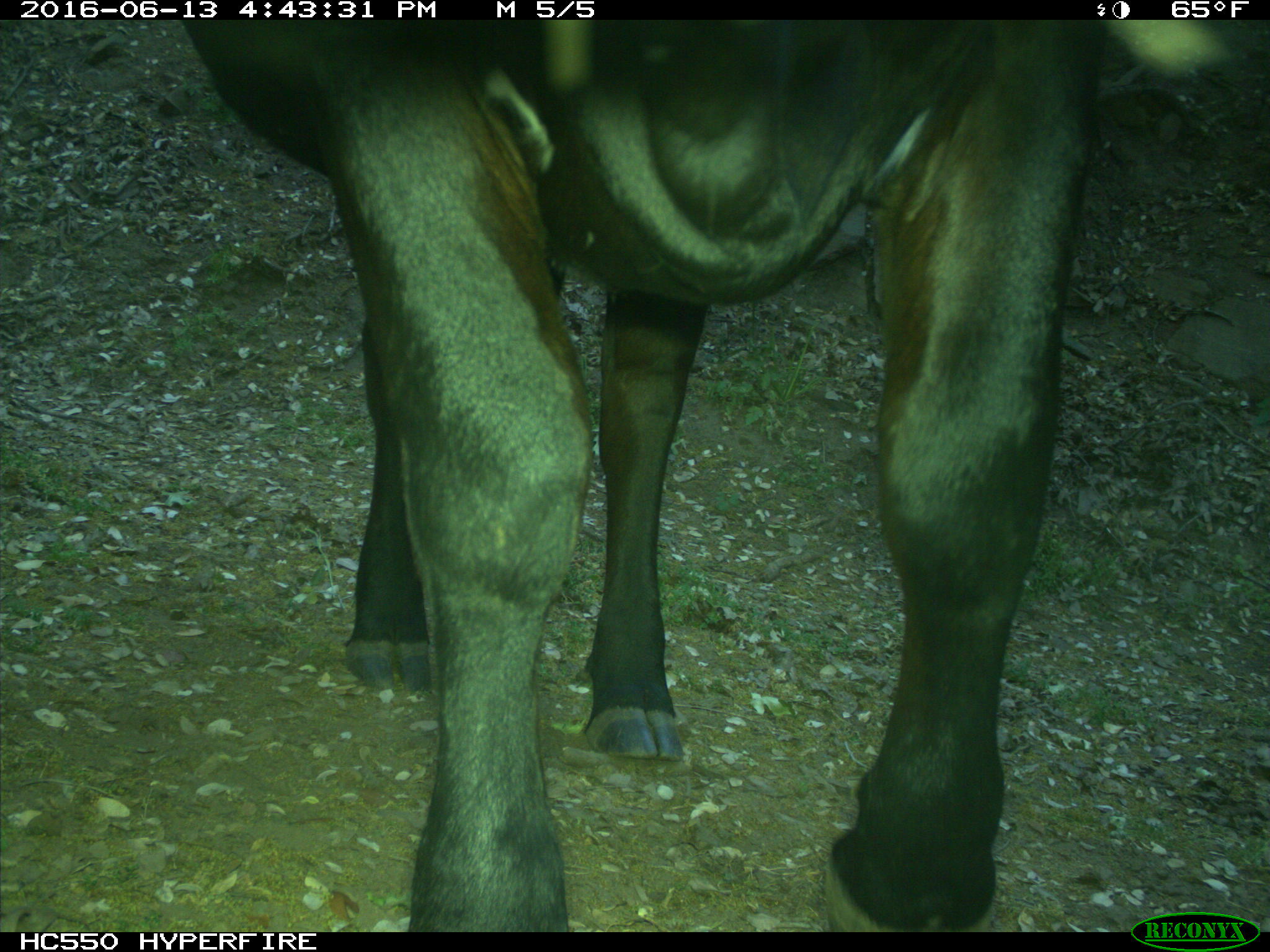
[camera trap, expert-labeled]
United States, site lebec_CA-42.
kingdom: Animalia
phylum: Chordata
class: Mammalia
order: Artiodactyla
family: Bovidae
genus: Bos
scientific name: Bos taurus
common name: domestic cow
Bos taurus (domestic cow).